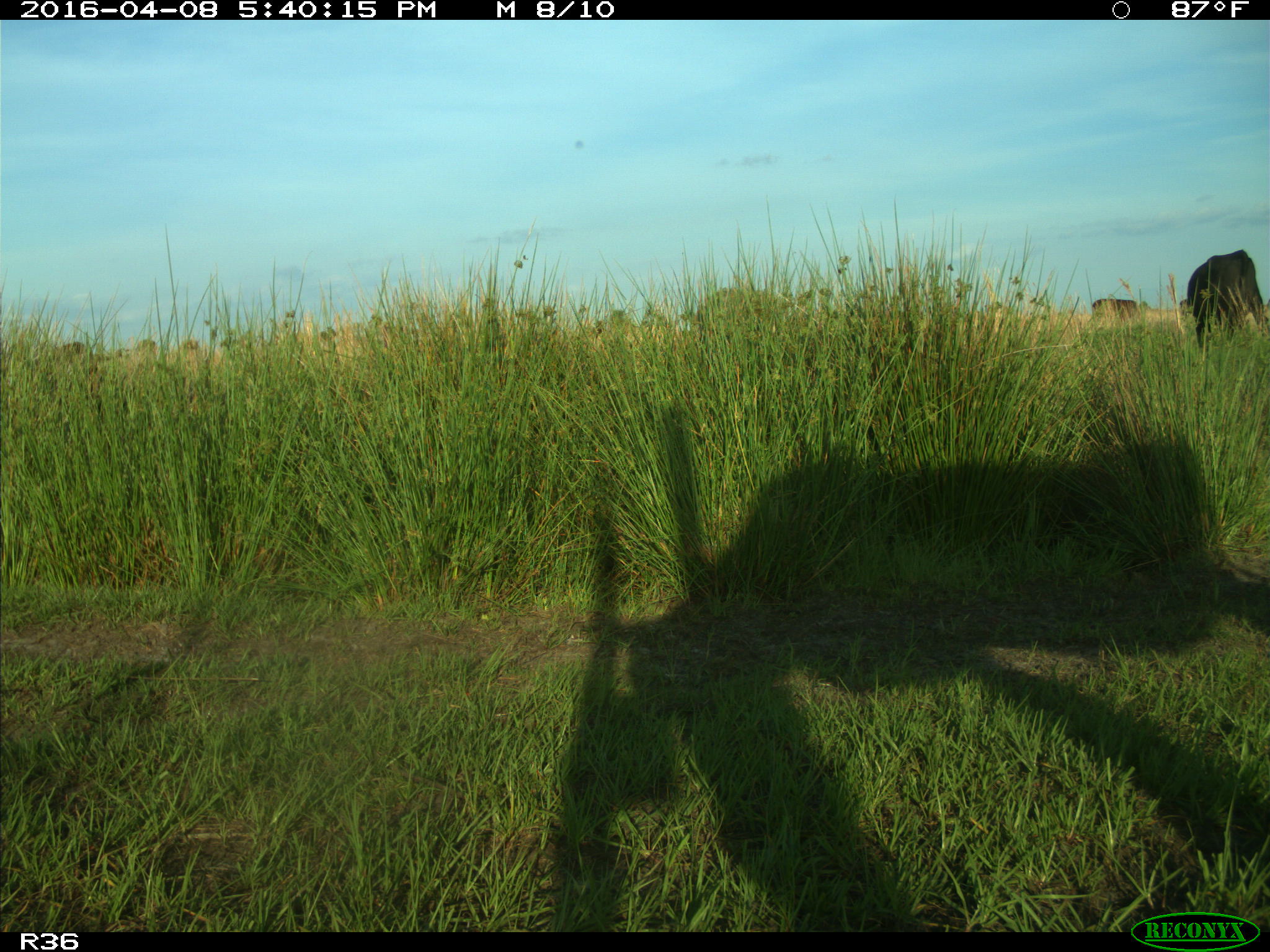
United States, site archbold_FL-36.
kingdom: Animalia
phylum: Chordata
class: Mammalia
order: Artiodactyla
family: Bovidae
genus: Bos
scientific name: Bos taurus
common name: domestic cow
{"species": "Bos taurus (domestic cow)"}